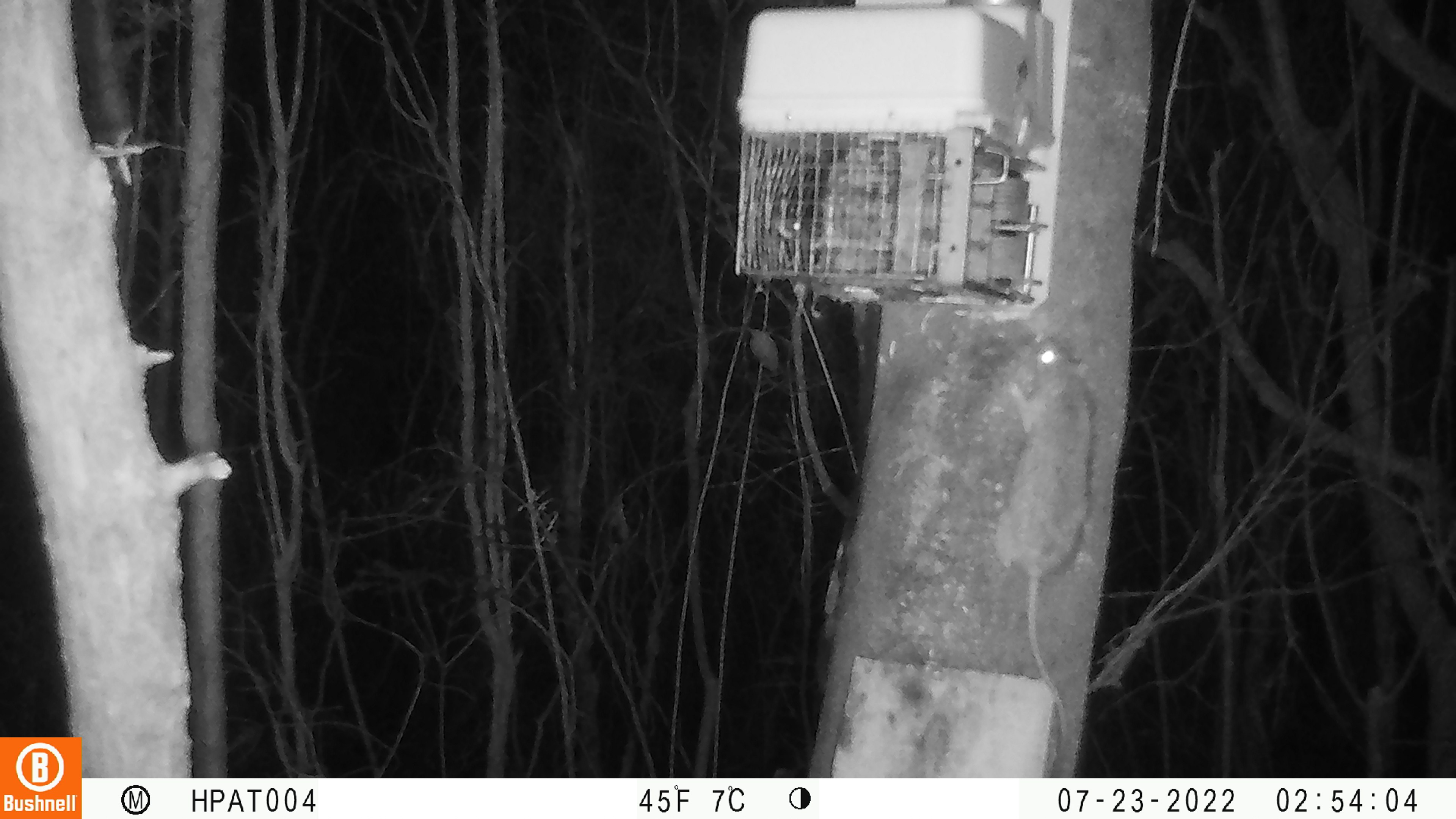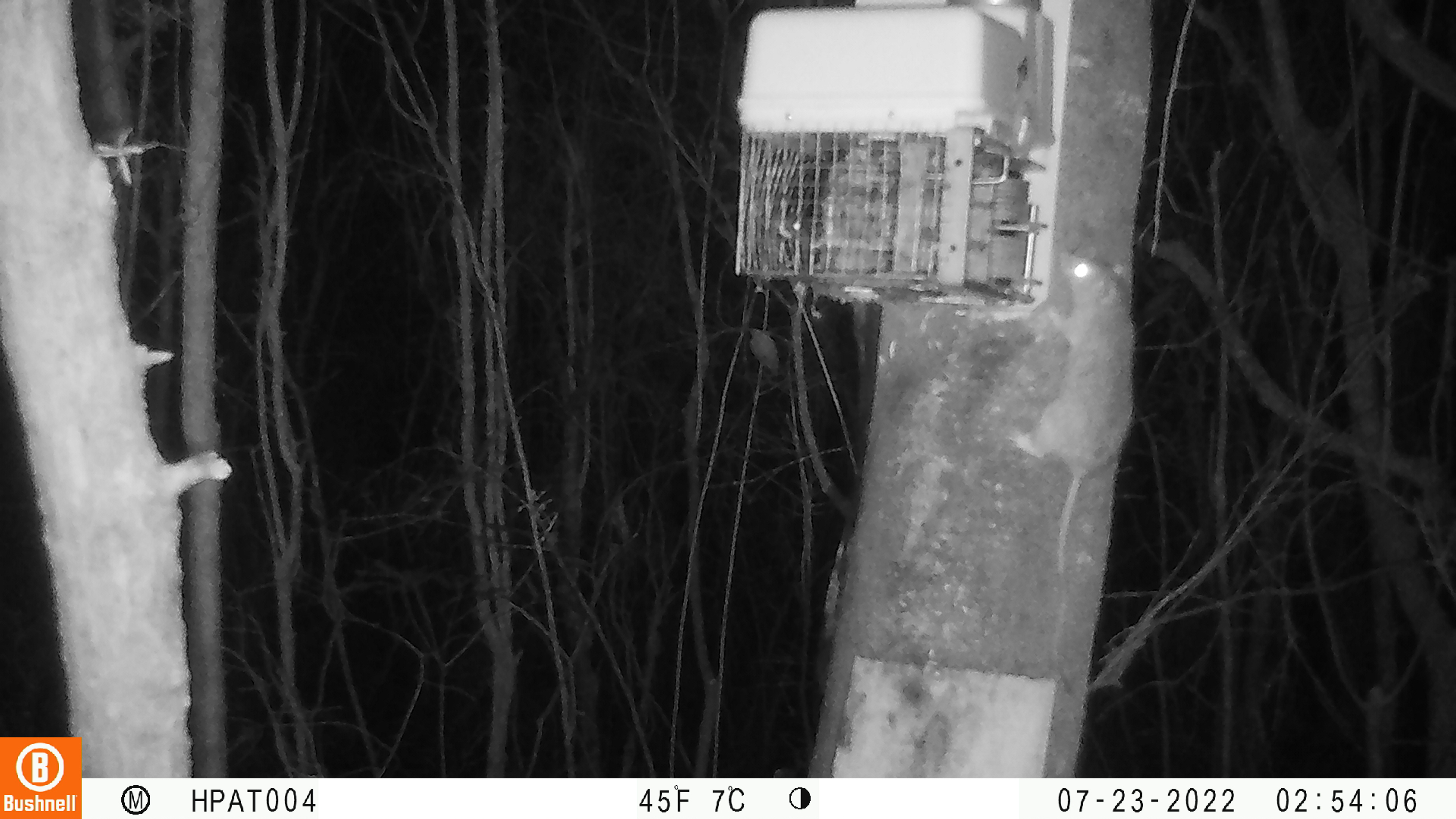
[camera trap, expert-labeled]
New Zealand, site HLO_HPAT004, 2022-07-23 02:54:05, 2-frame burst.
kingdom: Animalia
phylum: Chordata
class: Mammalia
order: Rodentia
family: Muridae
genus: Rattus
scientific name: Rattus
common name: rat